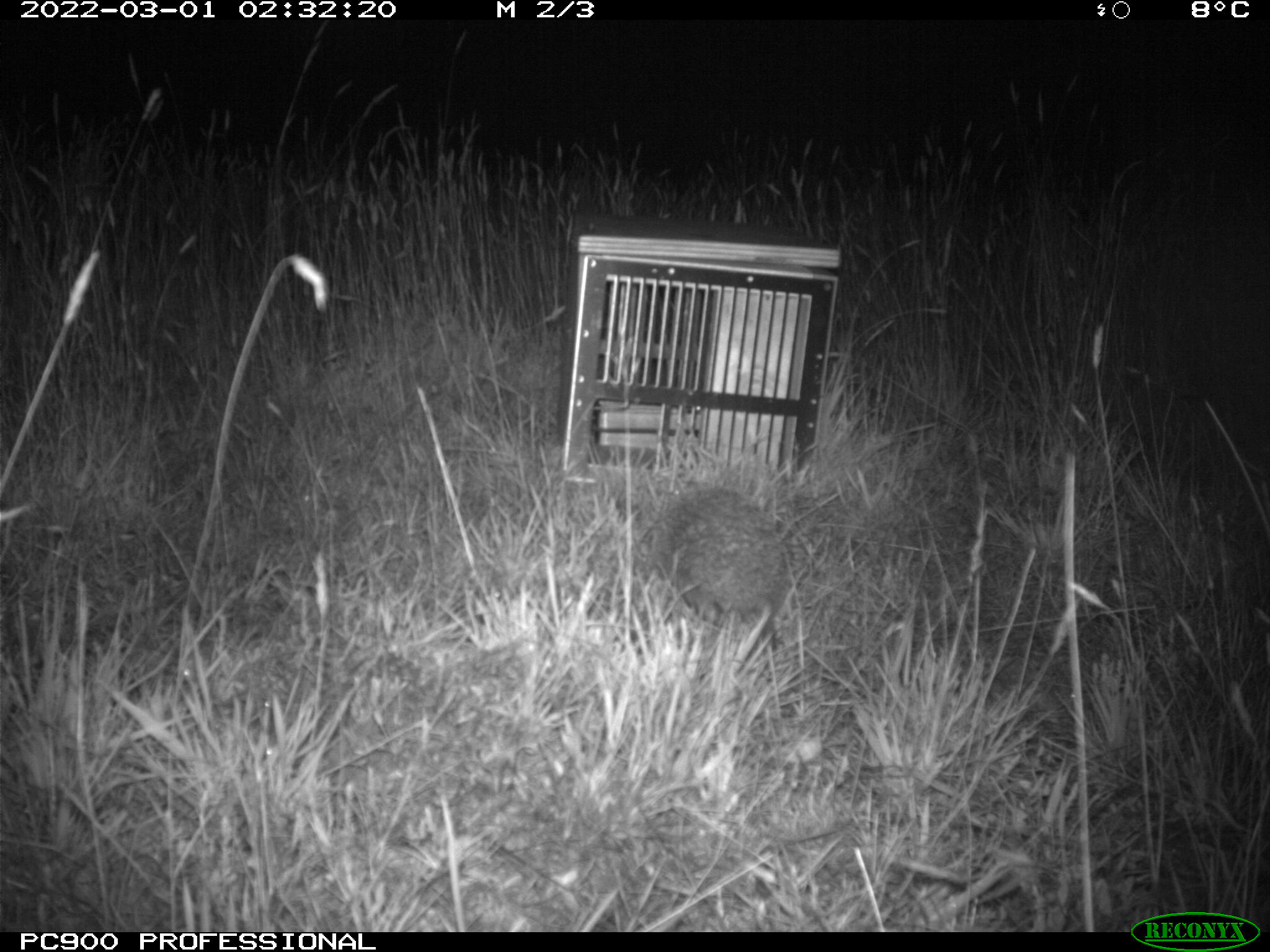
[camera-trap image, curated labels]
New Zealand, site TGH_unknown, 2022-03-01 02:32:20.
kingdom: Animalia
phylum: Chordata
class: Mammalia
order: Eulipotyphla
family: Erinaceidae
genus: Erinaceus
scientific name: Erinaceus europaeus europaeus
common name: european hedgehog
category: hedgehog